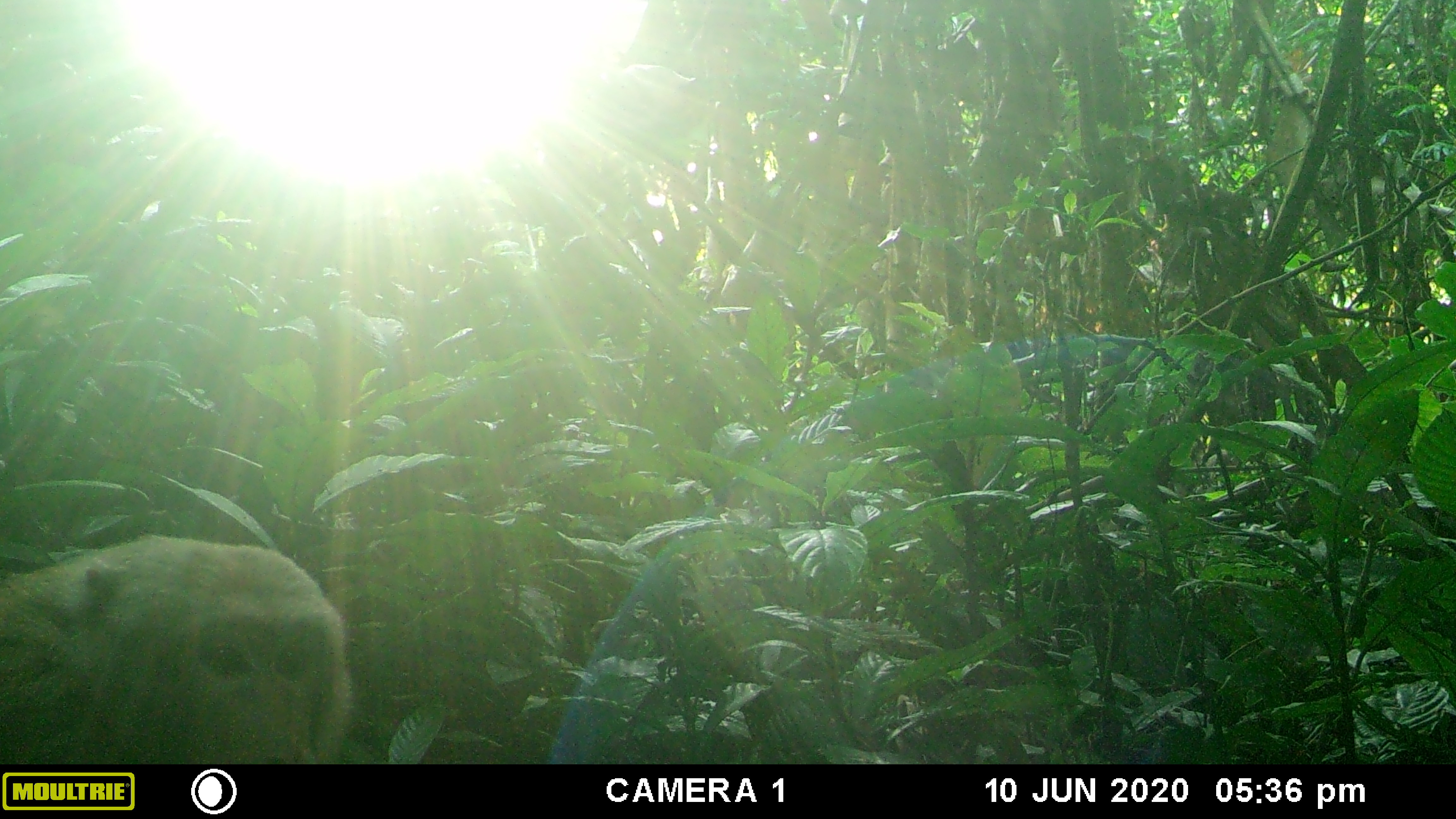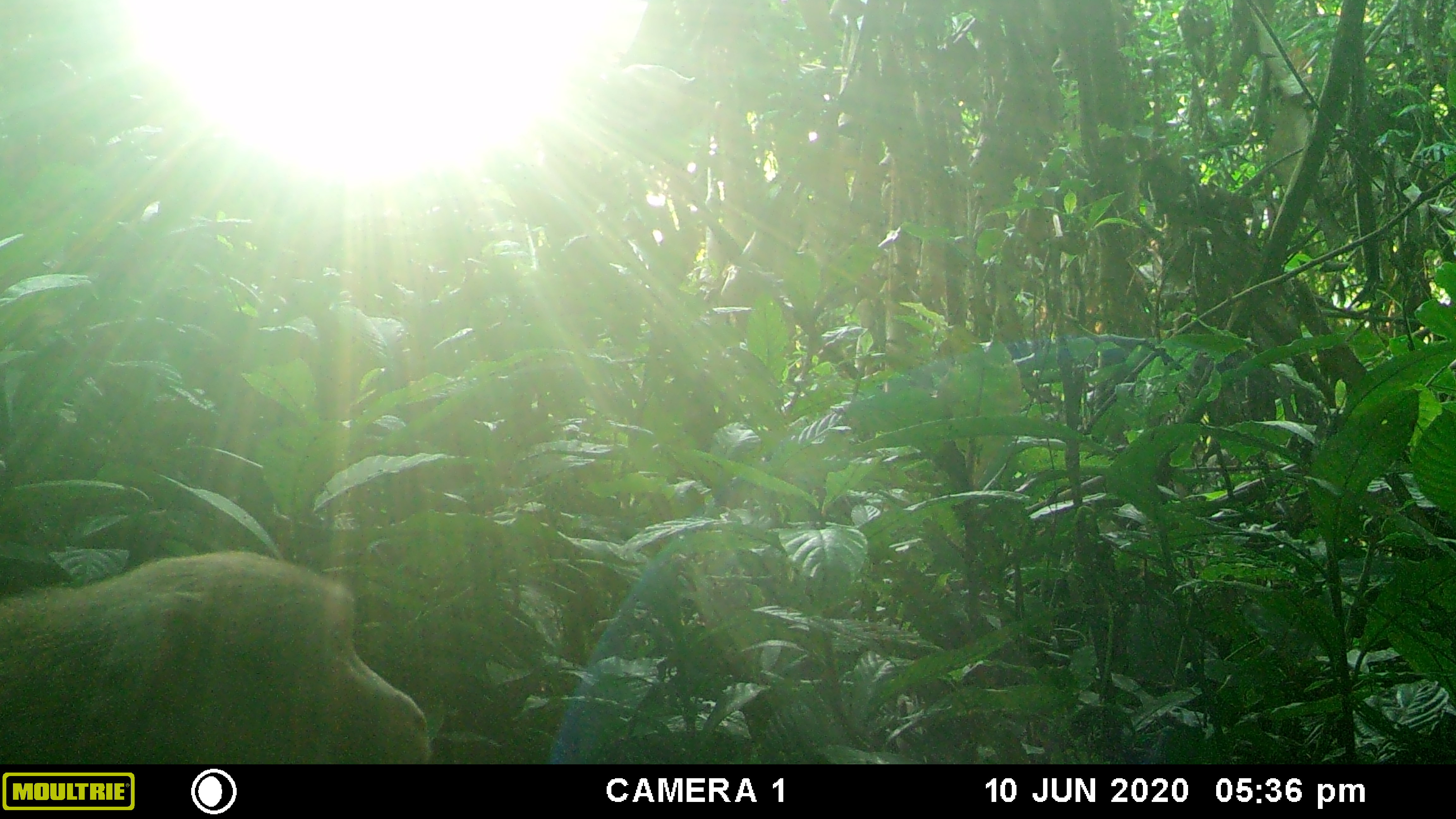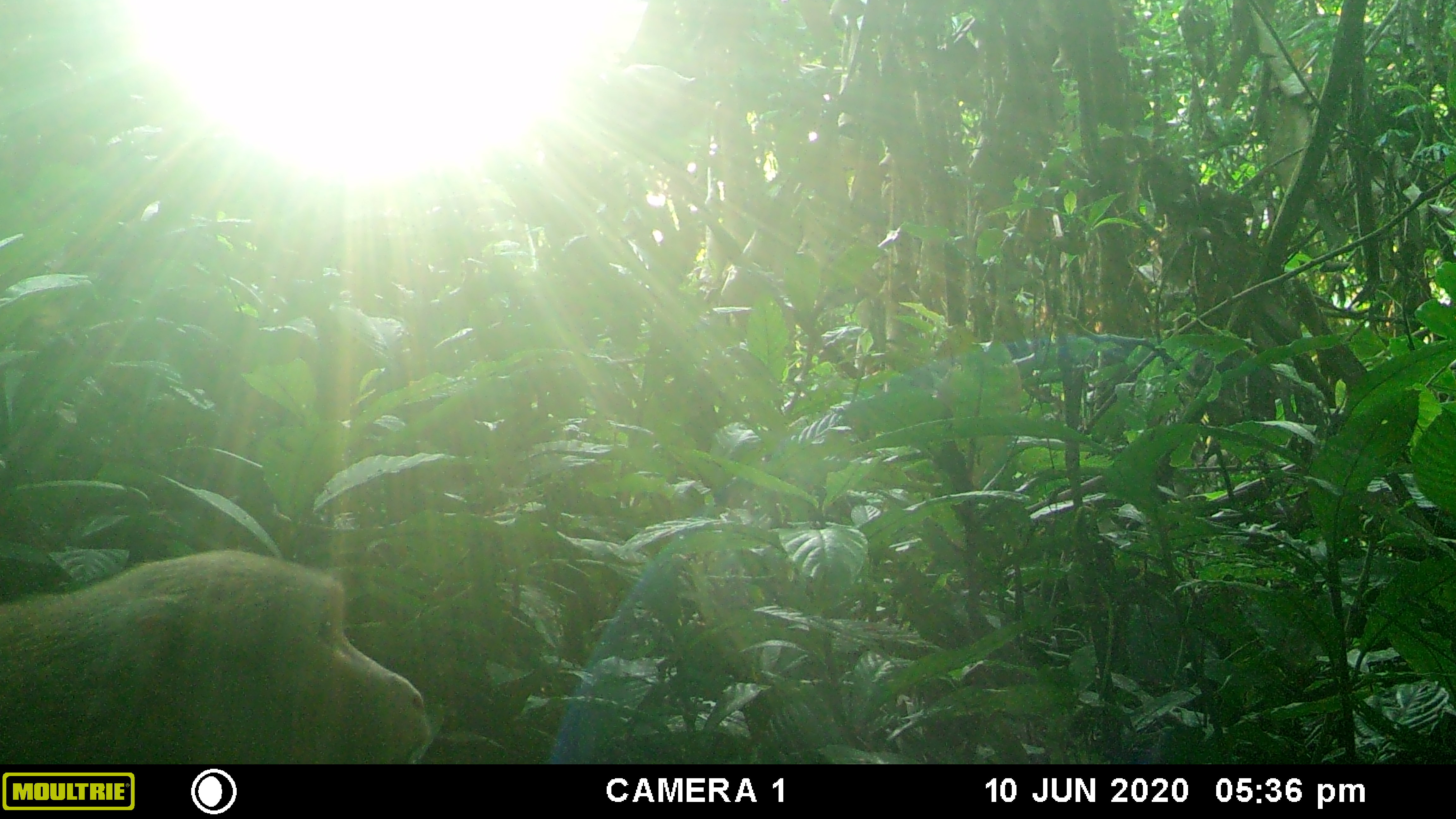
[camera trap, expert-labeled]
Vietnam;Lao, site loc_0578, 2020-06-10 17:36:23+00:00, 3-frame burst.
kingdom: Animalia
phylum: Chordata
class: Mammalia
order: Primates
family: Cercopithecidae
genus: Macaca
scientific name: Macaca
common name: macaques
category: assam or rhesus macaque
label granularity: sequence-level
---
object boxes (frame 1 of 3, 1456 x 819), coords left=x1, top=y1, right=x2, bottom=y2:
assam or rhesus macaque: left=0, top=530, right=357, bottom=763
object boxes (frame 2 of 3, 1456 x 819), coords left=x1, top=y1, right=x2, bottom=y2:
assam or rhesus macaque: left=0, top=546, right=430, bottom=763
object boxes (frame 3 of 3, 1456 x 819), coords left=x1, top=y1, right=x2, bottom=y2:
assam or rhesus macaque: left=0, top=544, right=433, bottom=763